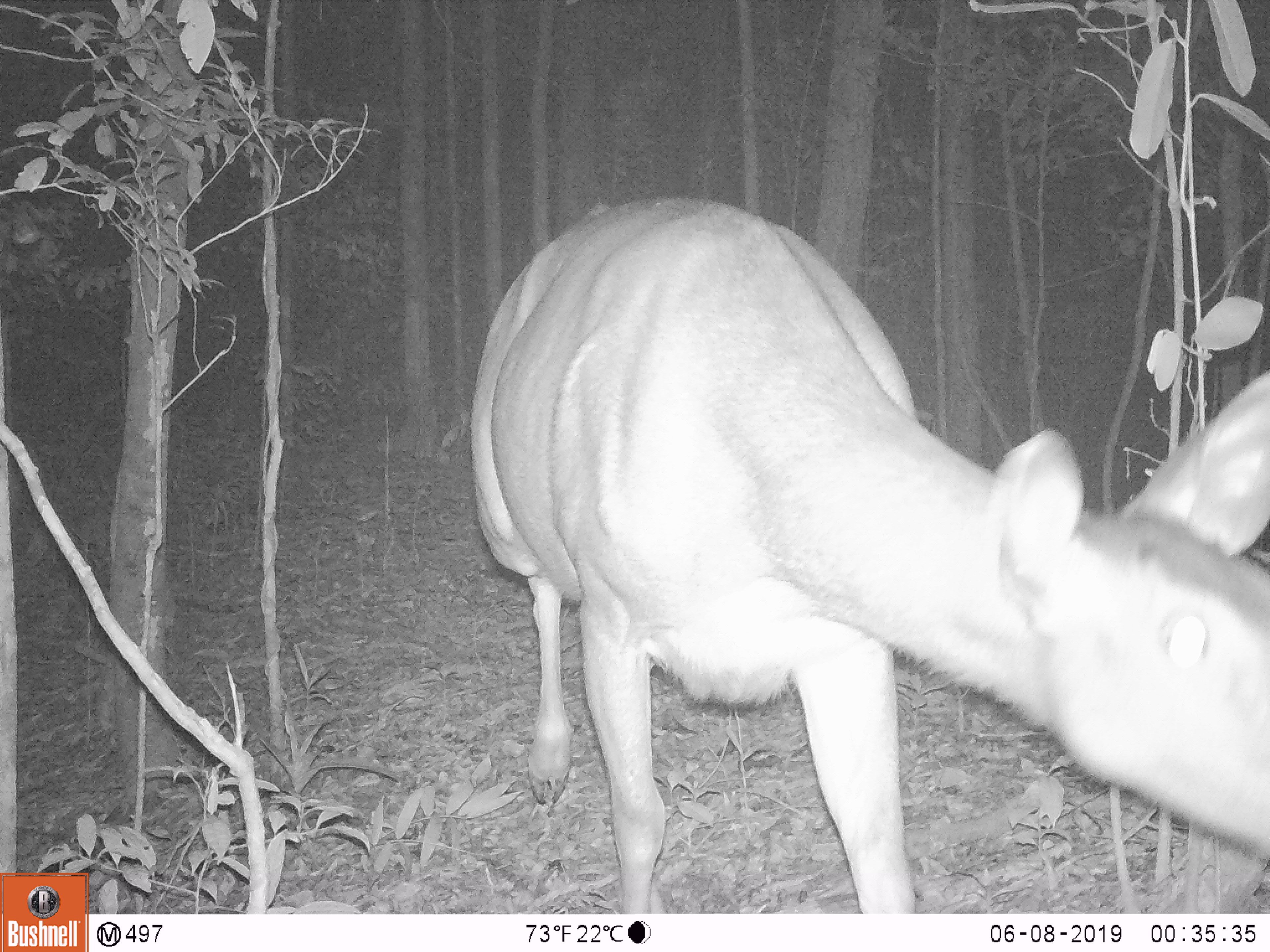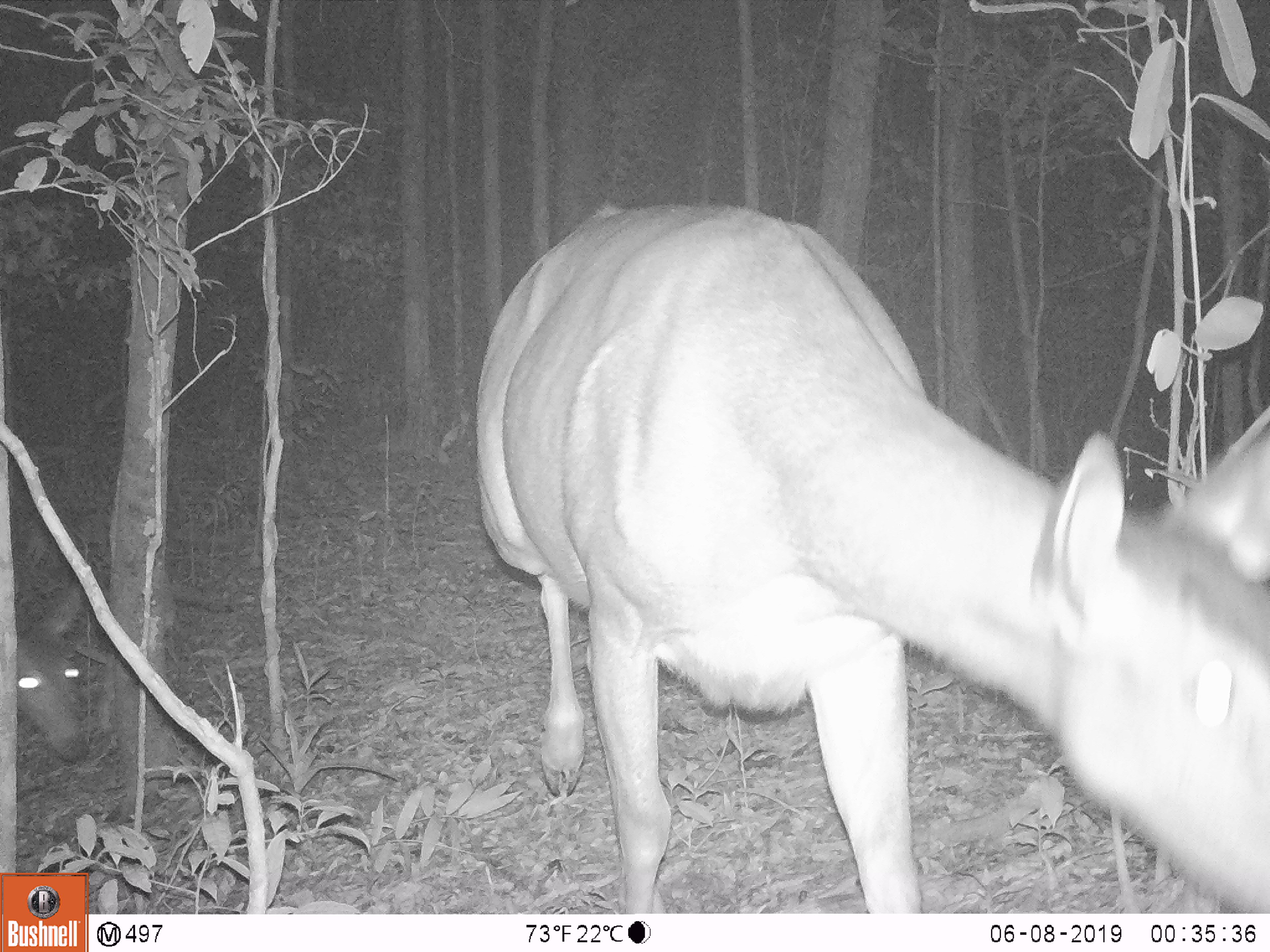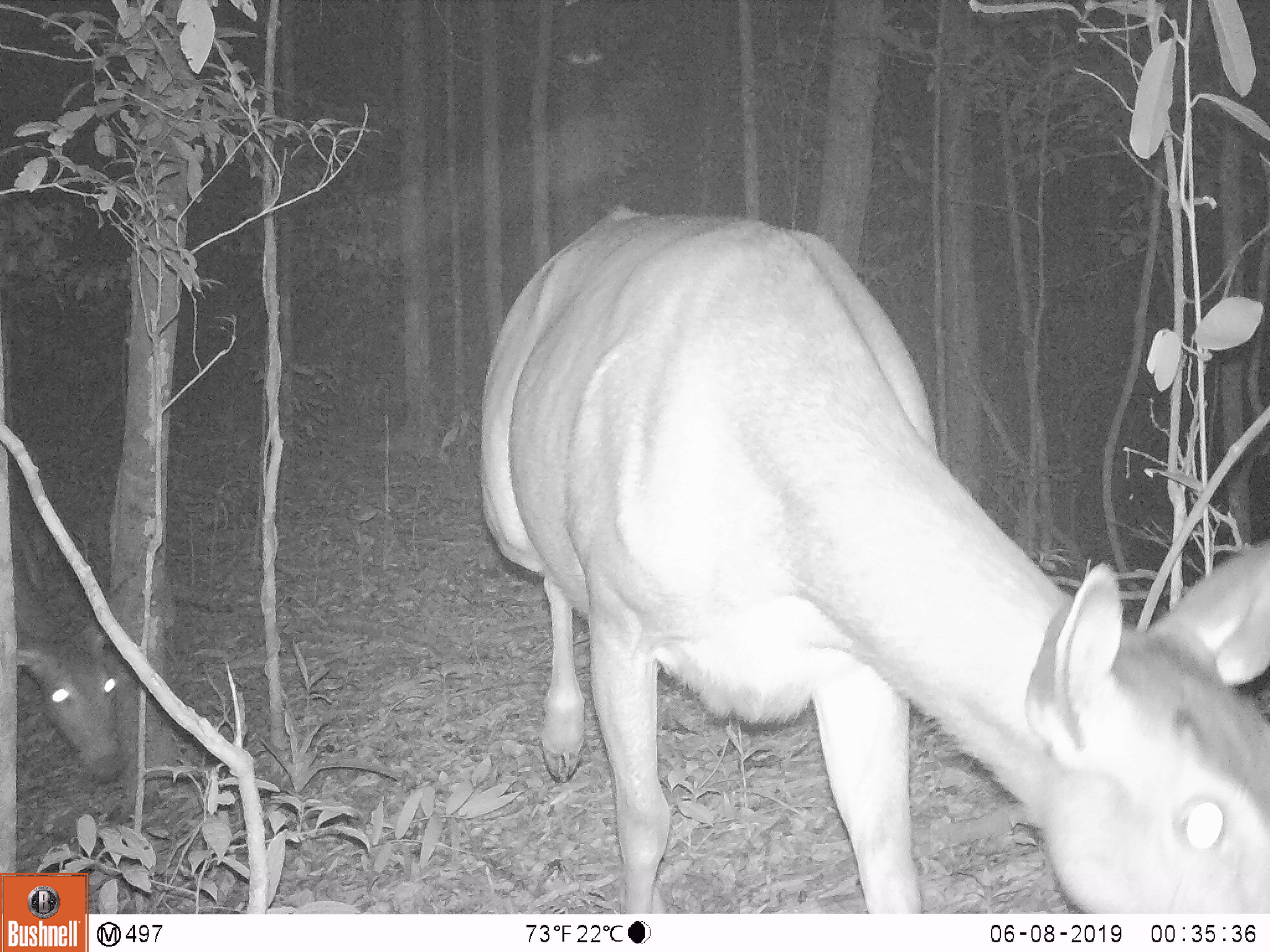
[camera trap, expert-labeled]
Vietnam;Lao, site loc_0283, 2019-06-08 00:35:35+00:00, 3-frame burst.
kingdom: Animalia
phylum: Chordata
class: Mammalia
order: Artiodactyla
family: Cervidae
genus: Rusa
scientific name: Rusa unicolor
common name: sambar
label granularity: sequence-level